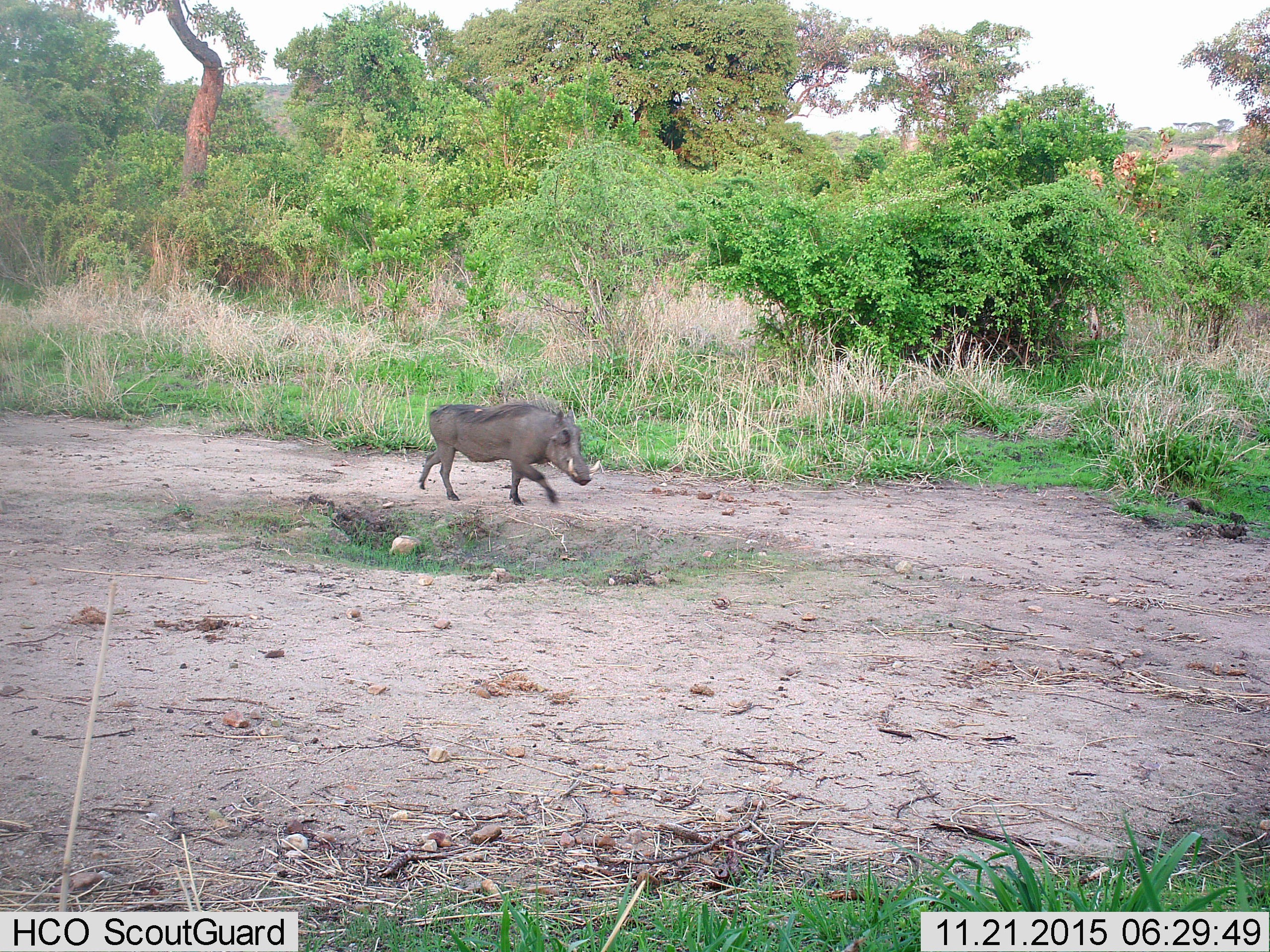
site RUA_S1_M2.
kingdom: Animalia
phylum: Chordata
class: Mammalia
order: Artiodactyla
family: Suidae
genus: Phacochoerus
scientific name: Phacochoerus africanus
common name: warthog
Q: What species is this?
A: Warthog (Phacochoerus africanus).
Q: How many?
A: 1.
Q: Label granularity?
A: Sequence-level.